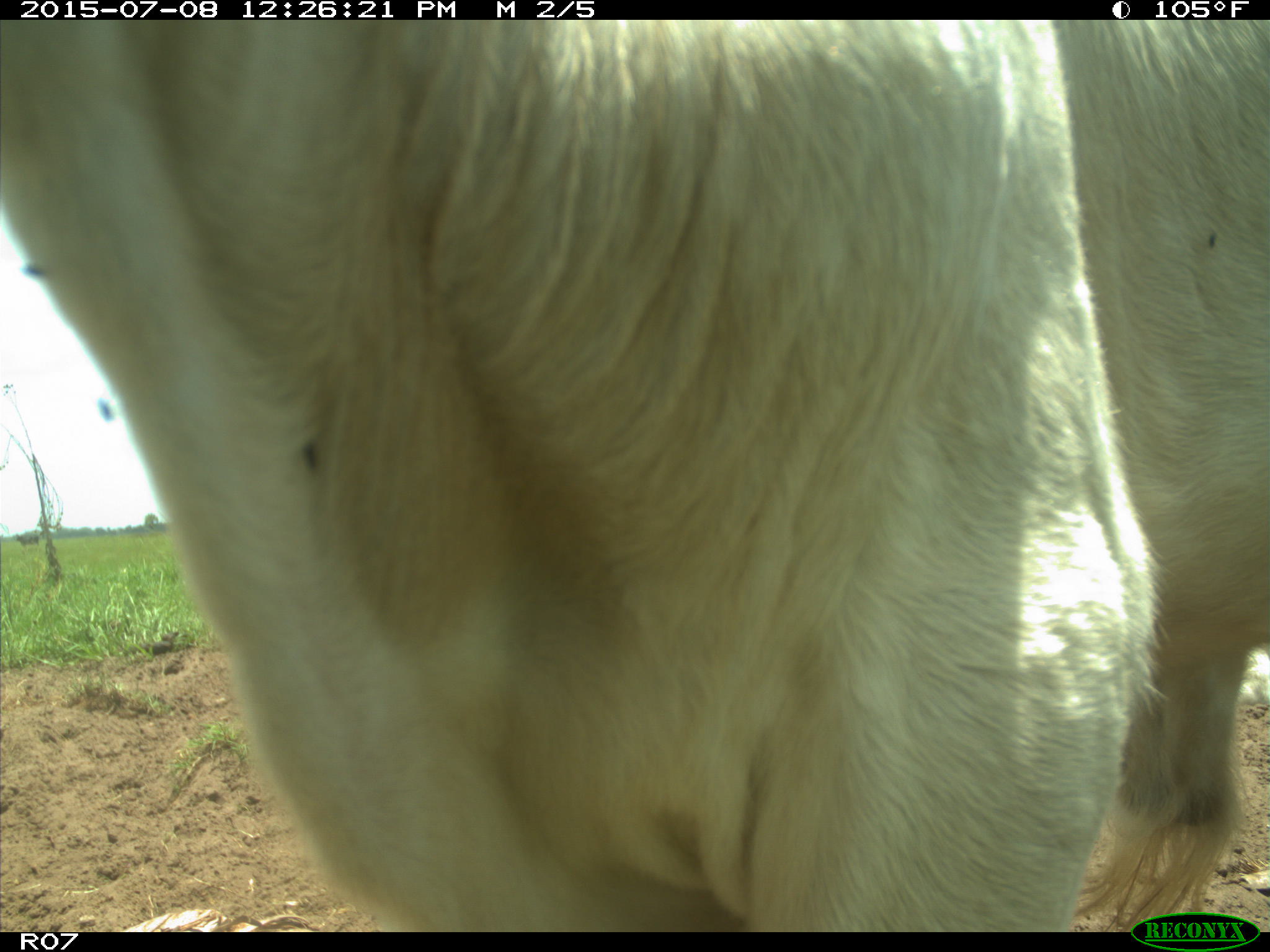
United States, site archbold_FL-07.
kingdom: Animalia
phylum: Chordata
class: Mammalia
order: Artiodactyla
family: Bovidae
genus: Bos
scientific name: Bos taurus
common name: domestic cow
Bos taurus (domestic cow).